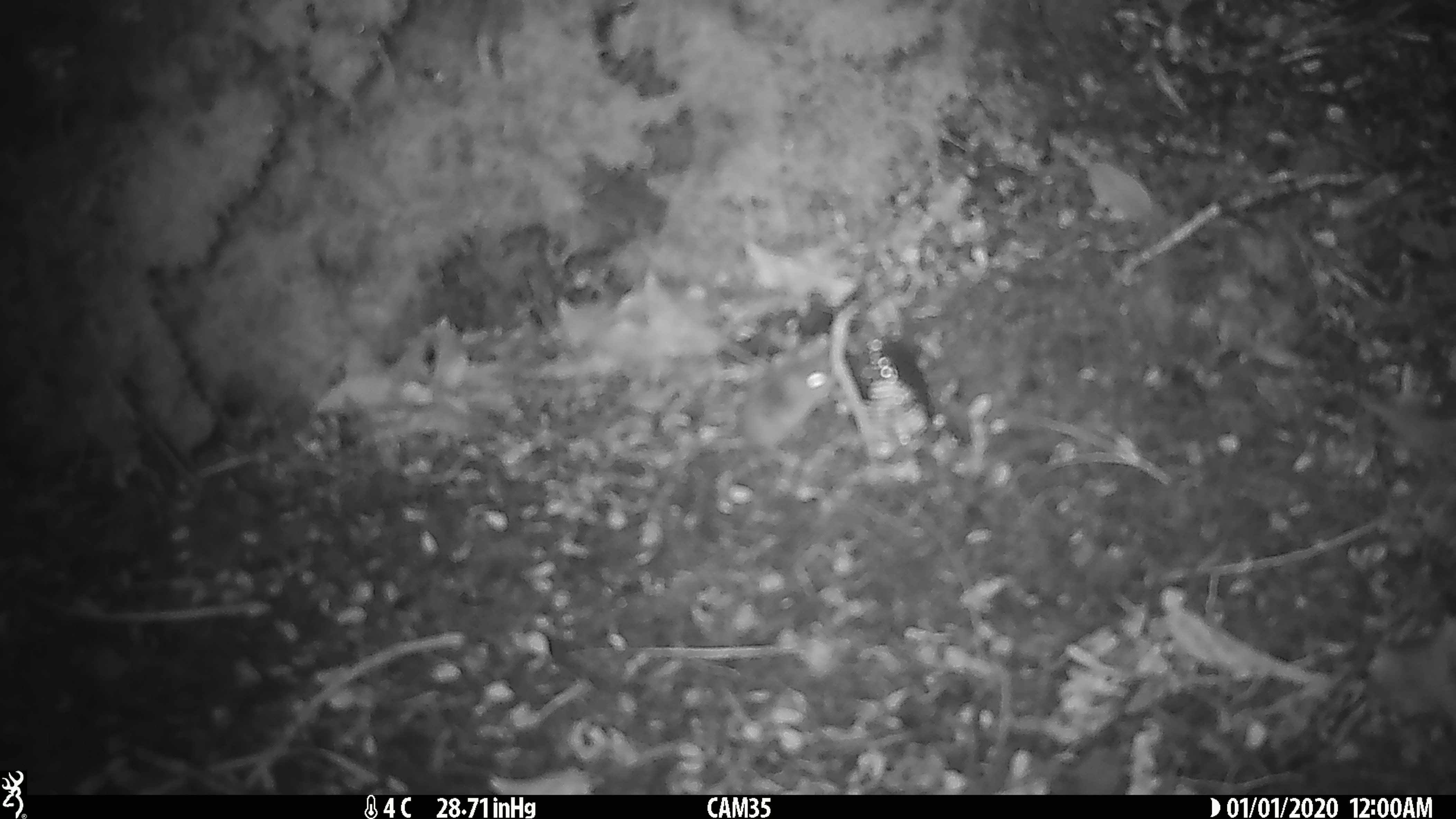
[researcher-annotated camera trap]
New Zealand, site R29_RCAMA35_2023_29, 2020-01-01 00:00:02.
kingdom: Animalia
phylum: Chordata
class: Mammalia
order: Rodentia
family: Muridae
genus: Mus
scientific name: Mus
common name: mouse